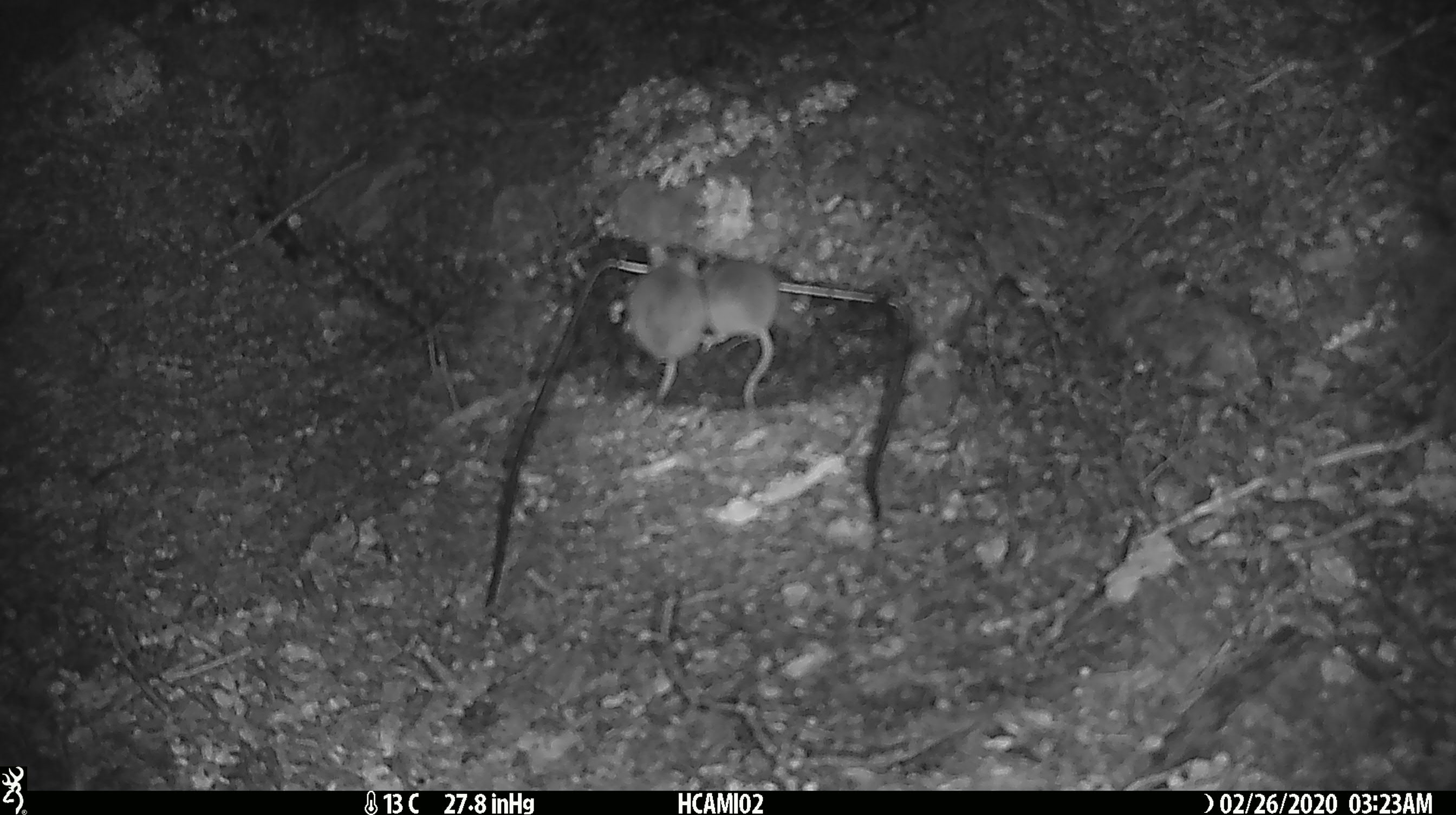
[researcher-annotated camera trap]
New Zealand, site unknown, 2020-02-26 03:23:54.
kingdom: Animalia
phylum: Chordata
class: Mammalia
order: Rodentia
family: Muridae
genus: Mus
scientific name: Mus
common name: mouse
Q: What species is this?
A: Mouse (Mus).